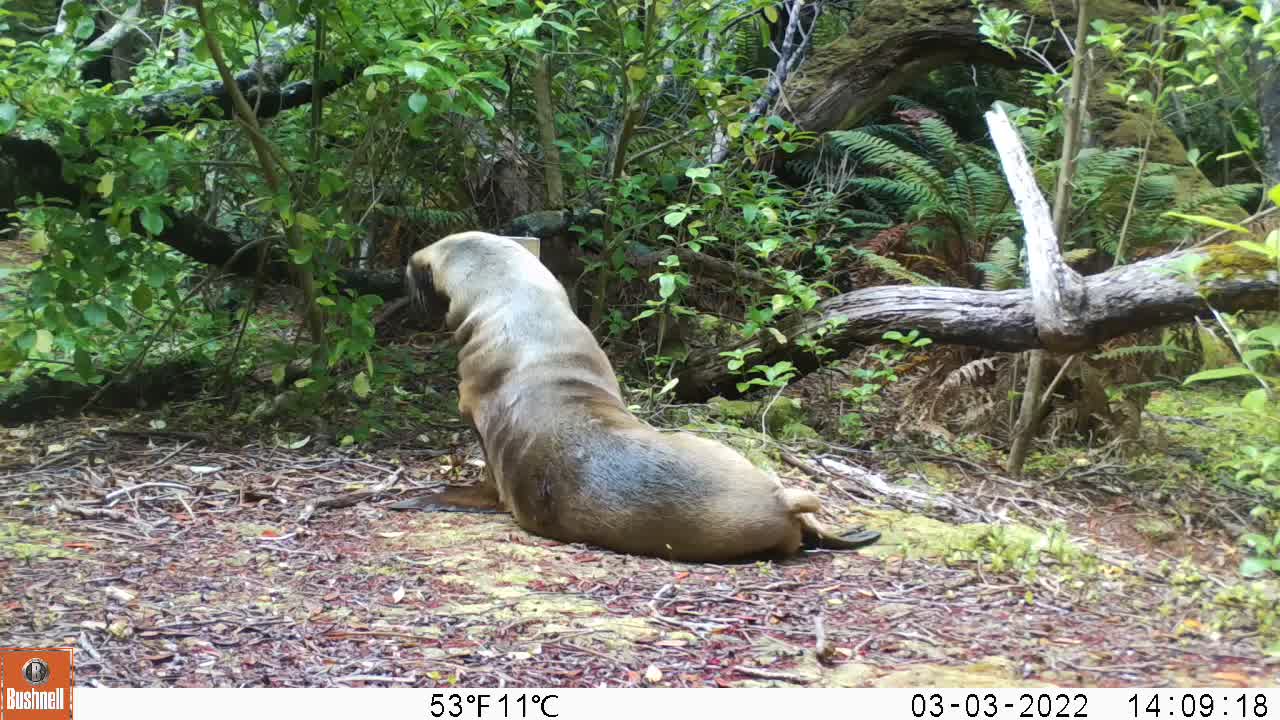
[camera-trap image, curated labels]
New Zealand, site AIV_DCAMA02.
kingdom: Animalia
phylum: Chordata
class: Mammalia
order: Carnivora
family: Otariidae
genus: Phocarctos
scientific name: Phocarctos hookeri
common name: new zealand sea lion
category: sealion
Sealion (new zealand sea lion) (Phocarctos hookeri).